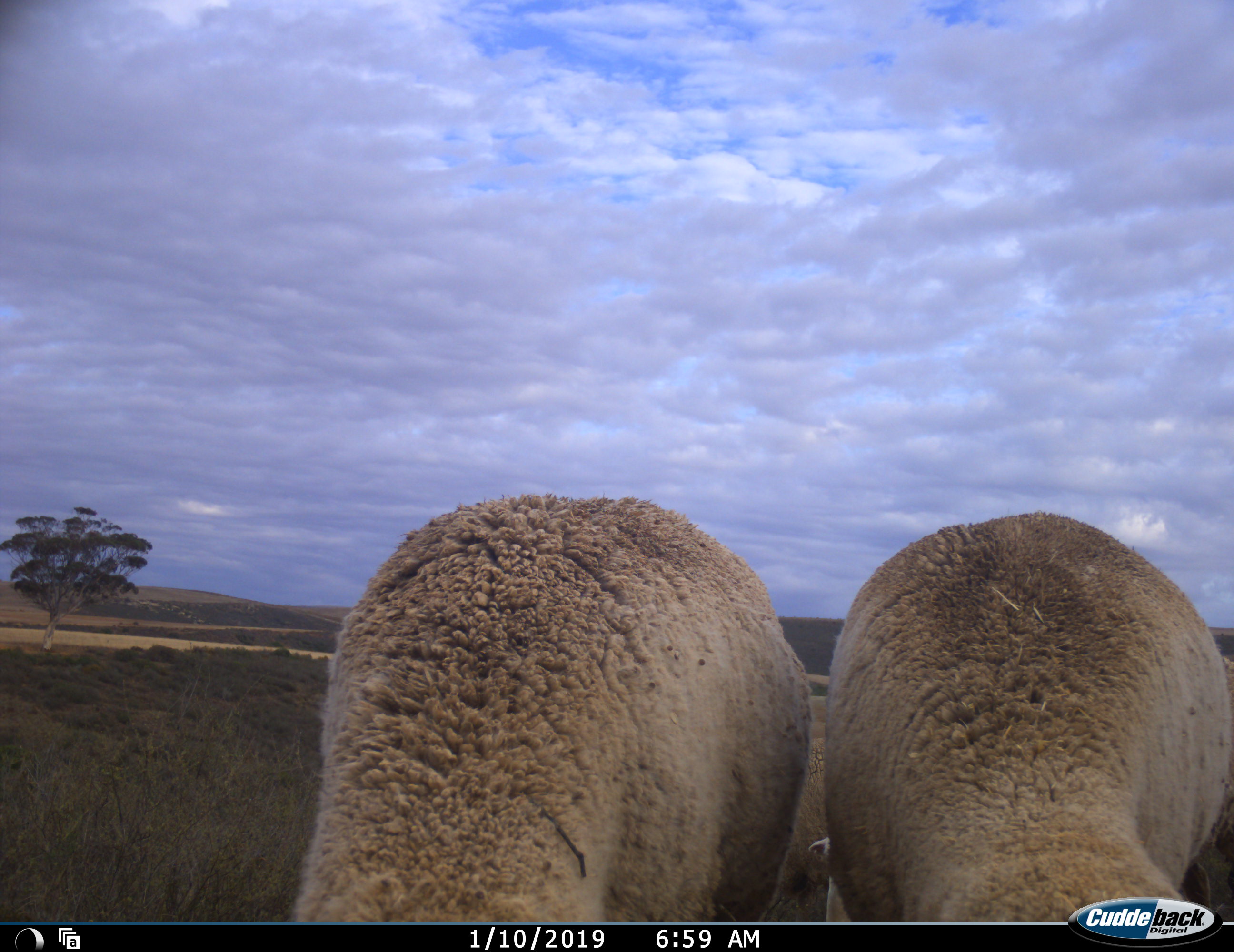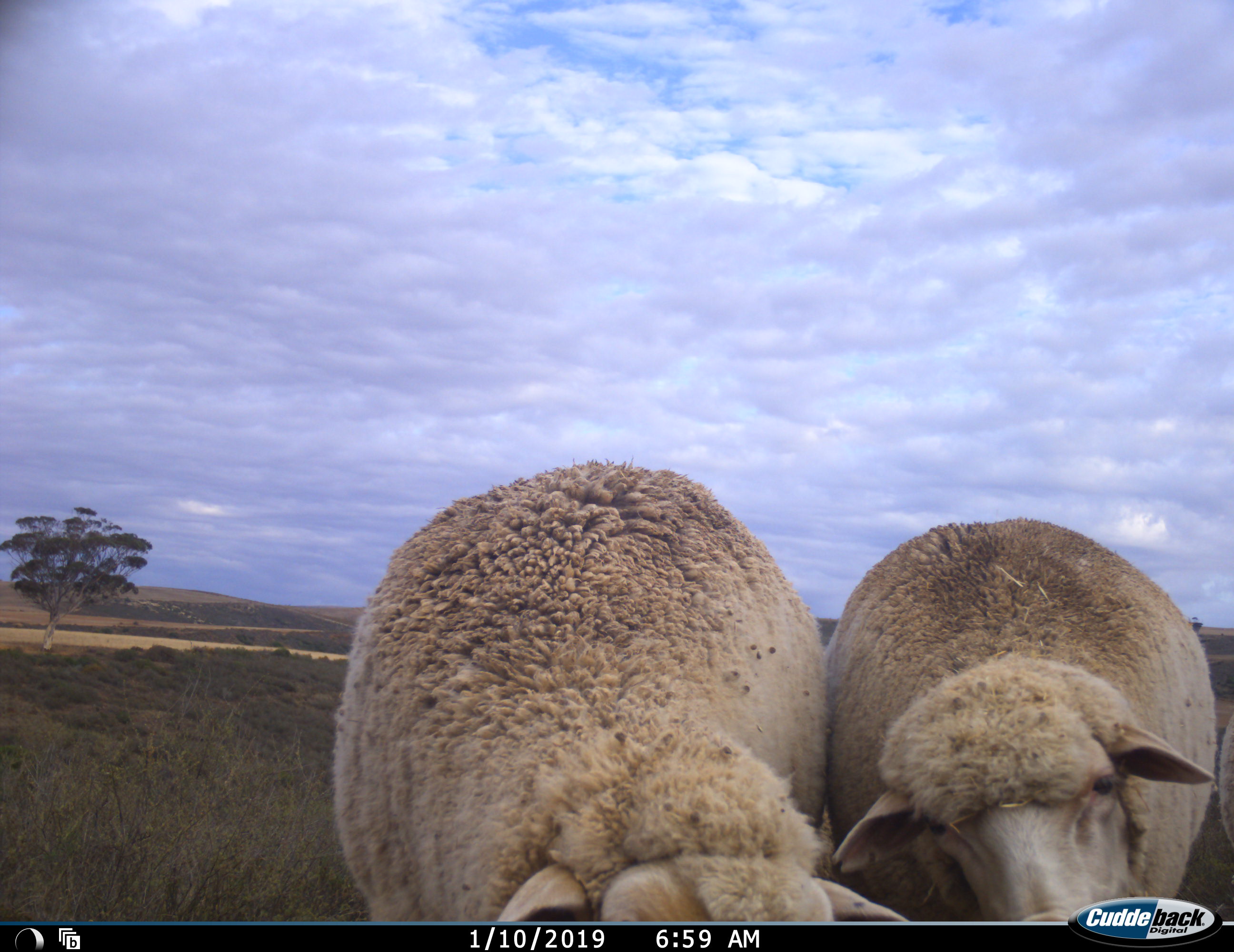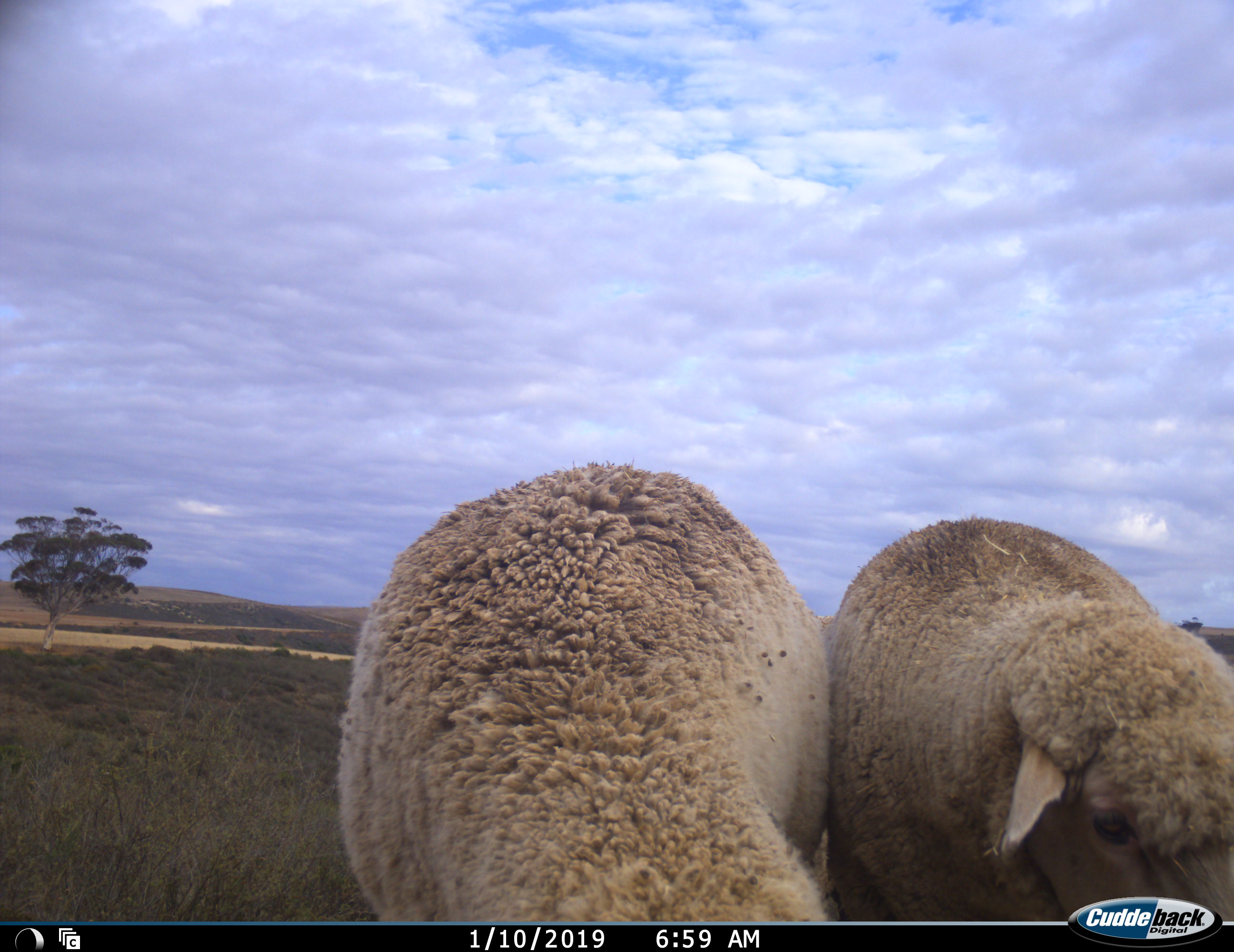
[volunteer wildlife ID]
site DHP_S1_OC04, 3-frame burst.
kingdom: Animalia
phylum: Chordata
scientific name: Vertebrata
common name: domestic animal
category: domesticanimal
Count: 2.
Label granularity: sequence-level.